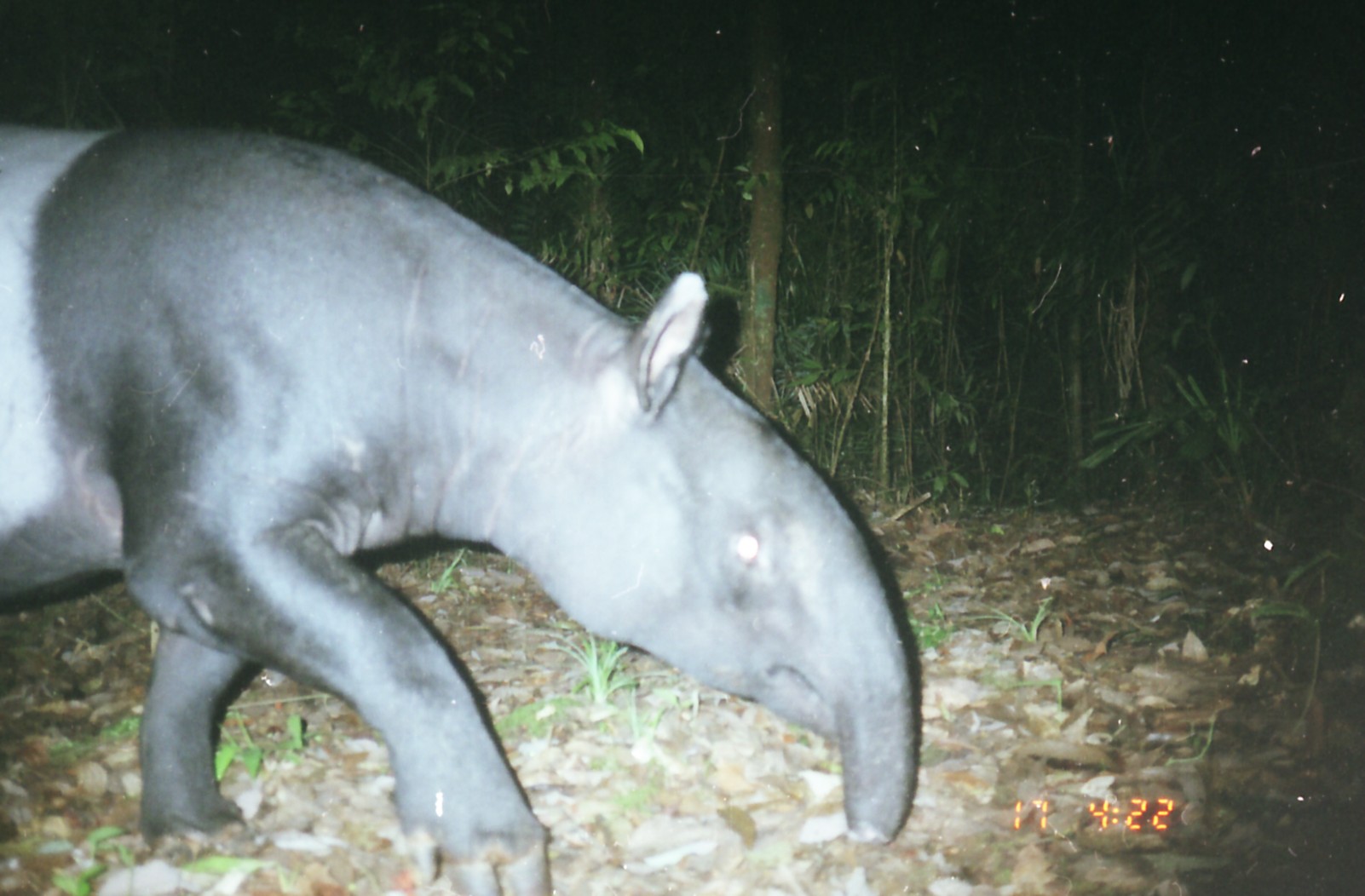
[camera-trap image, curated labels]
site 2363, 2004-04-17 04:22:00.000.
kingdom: Animalia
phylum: Chordata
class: Mammalia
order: Perissodactyla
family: Tapiridae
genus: Tapirus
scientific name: Tapirus indicus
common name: malayan tapir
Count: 1.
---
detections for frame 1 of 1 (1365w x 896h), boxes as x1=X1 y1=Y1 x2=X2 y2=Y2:
tapirus indicus: x1=0 y1=123 x2=915 y2=896